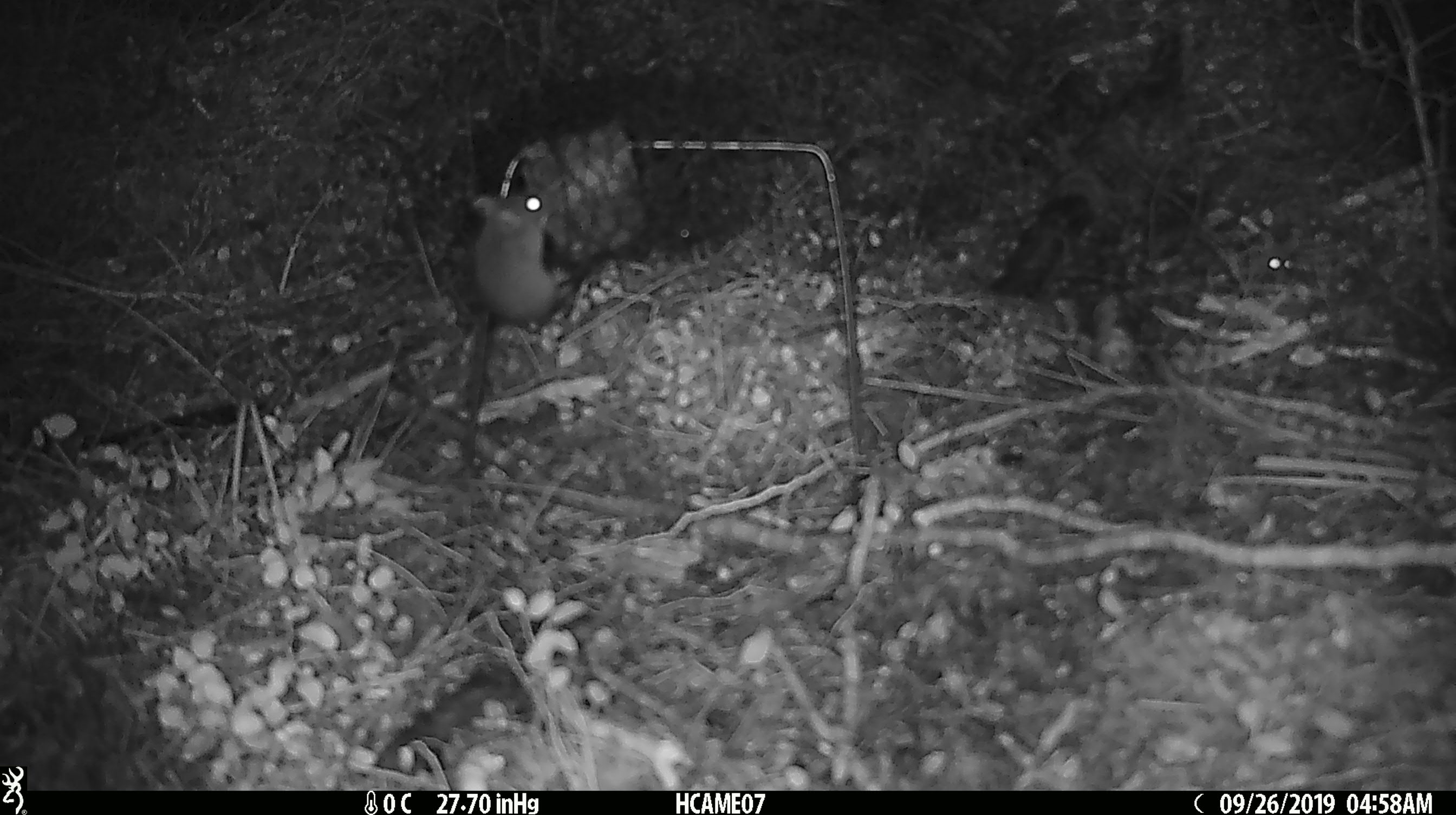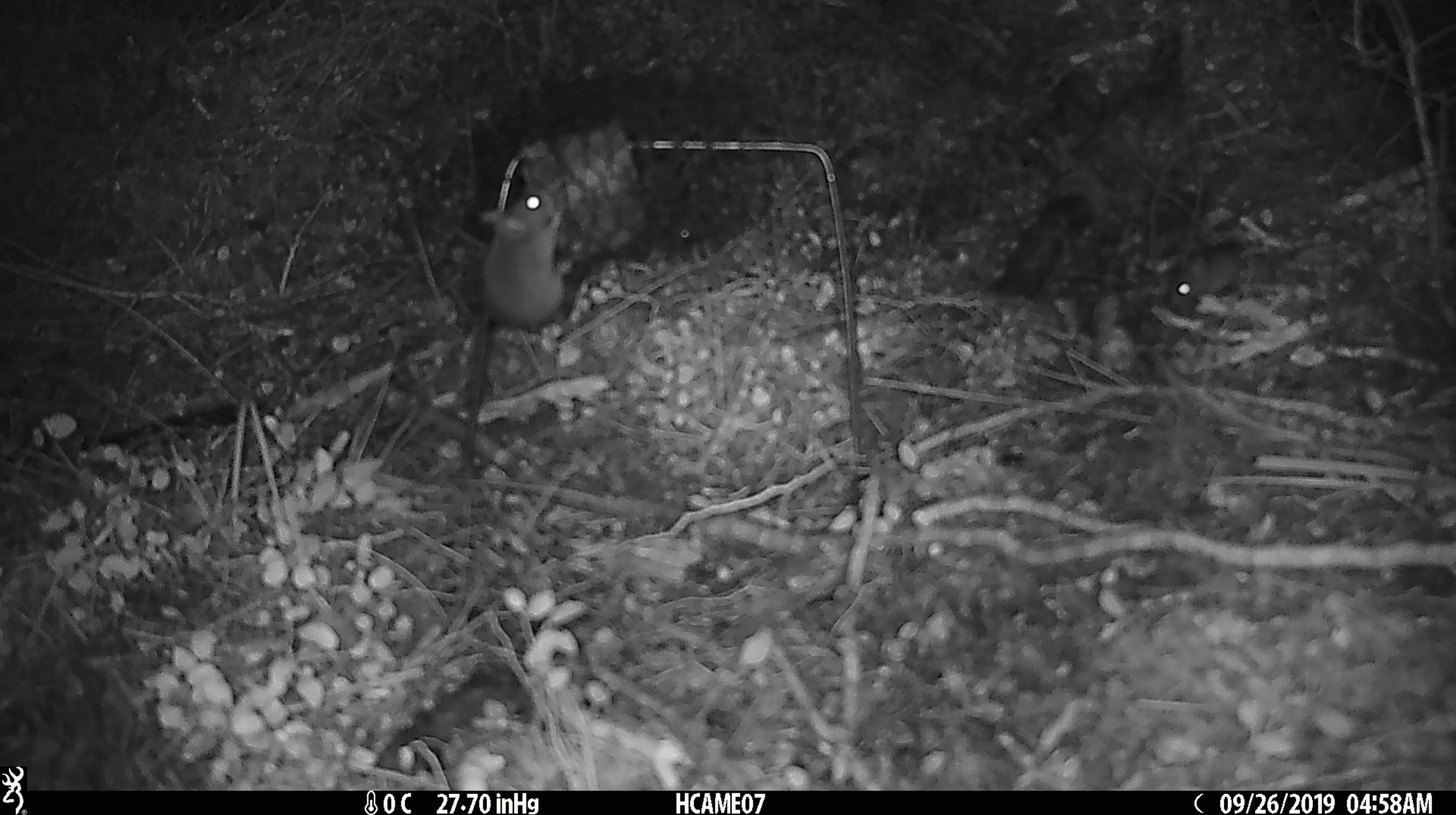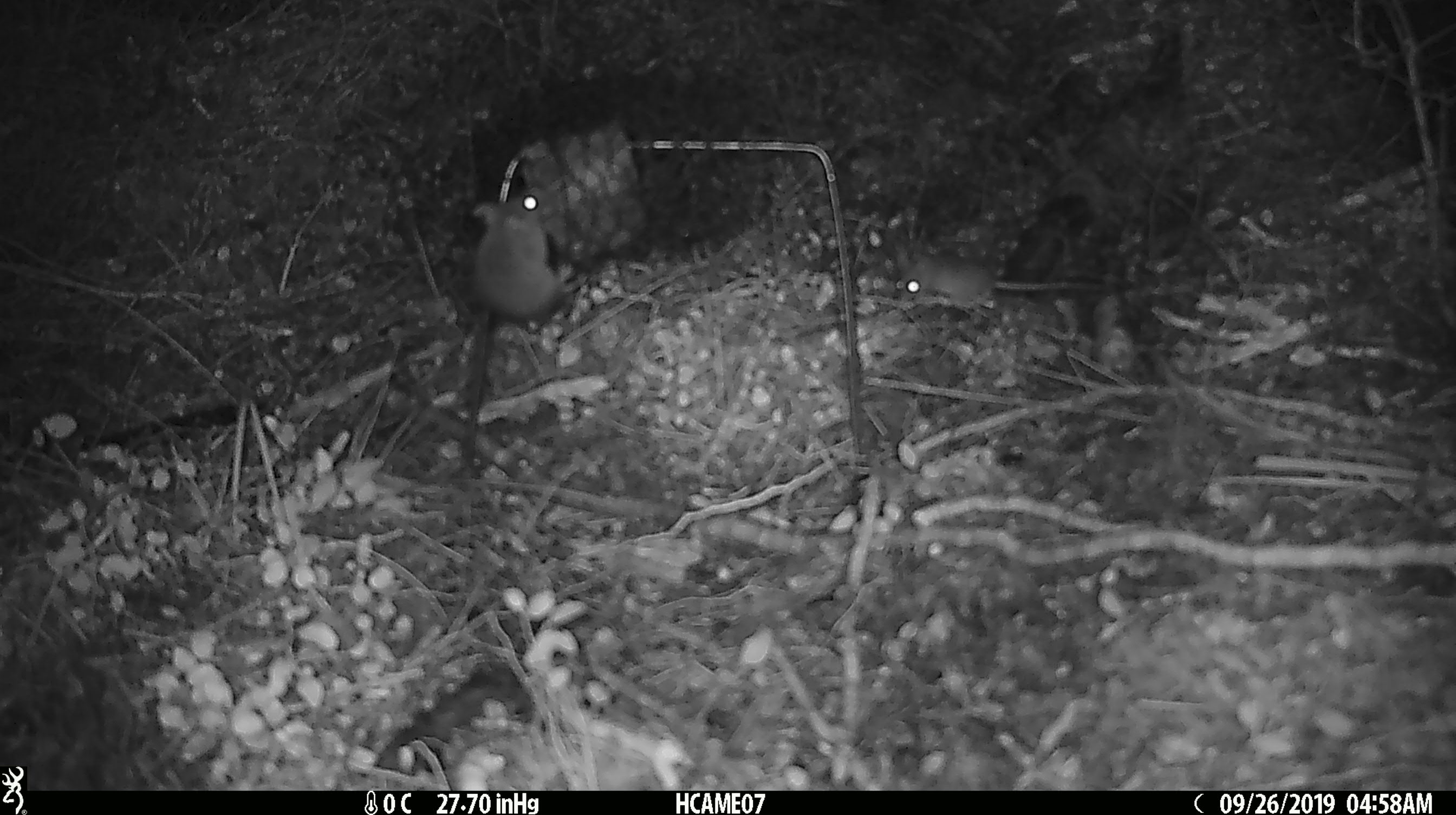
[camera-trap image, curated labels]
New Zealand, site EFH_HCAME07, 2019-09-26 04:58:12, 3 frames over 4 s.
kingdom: Animalia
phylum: Chordata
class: Mammalia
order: Rodentia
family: Muridae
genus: Mus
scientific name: Mus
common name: mouse